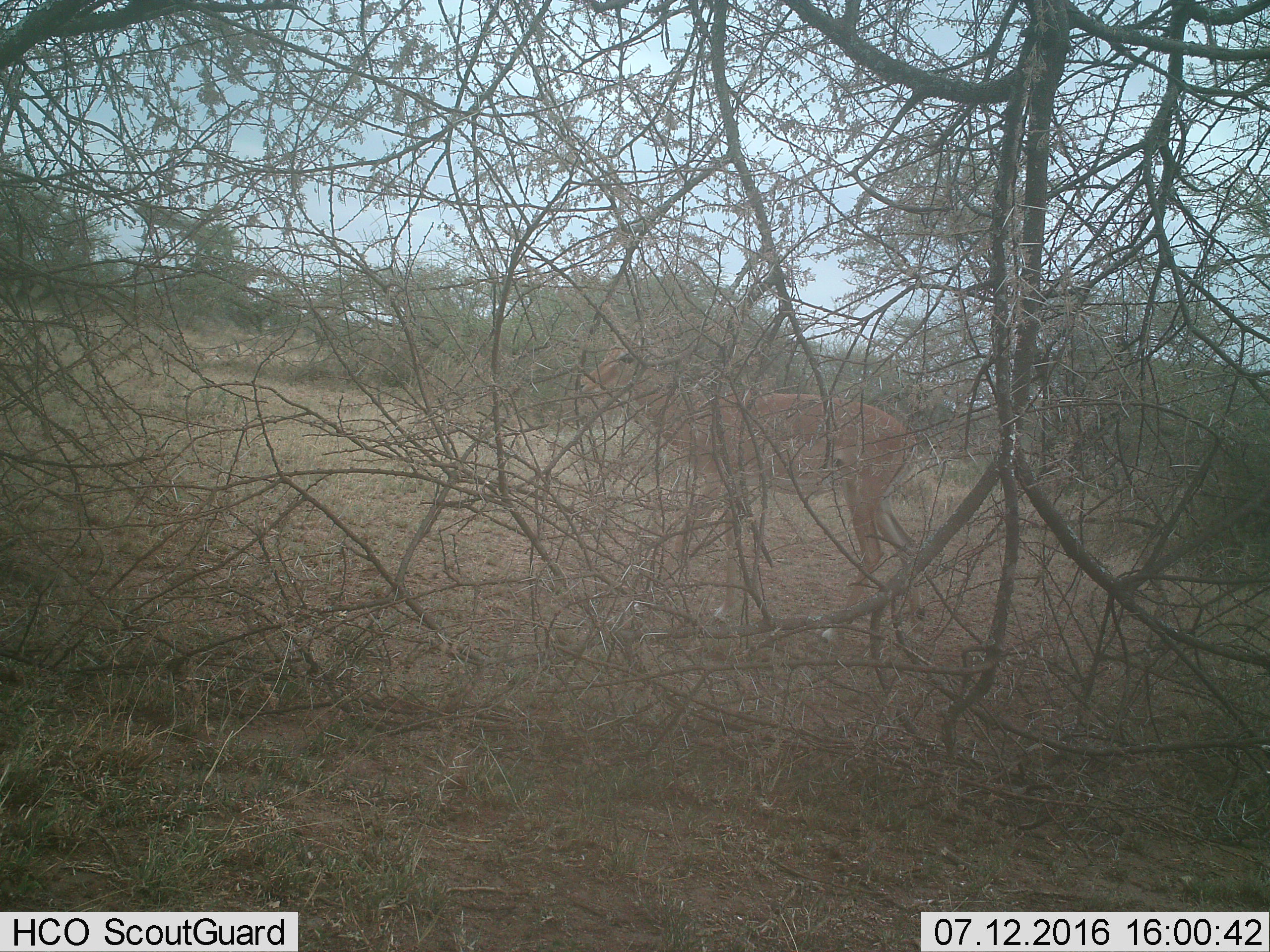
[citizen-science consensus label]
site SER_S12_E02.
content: unidentified animal